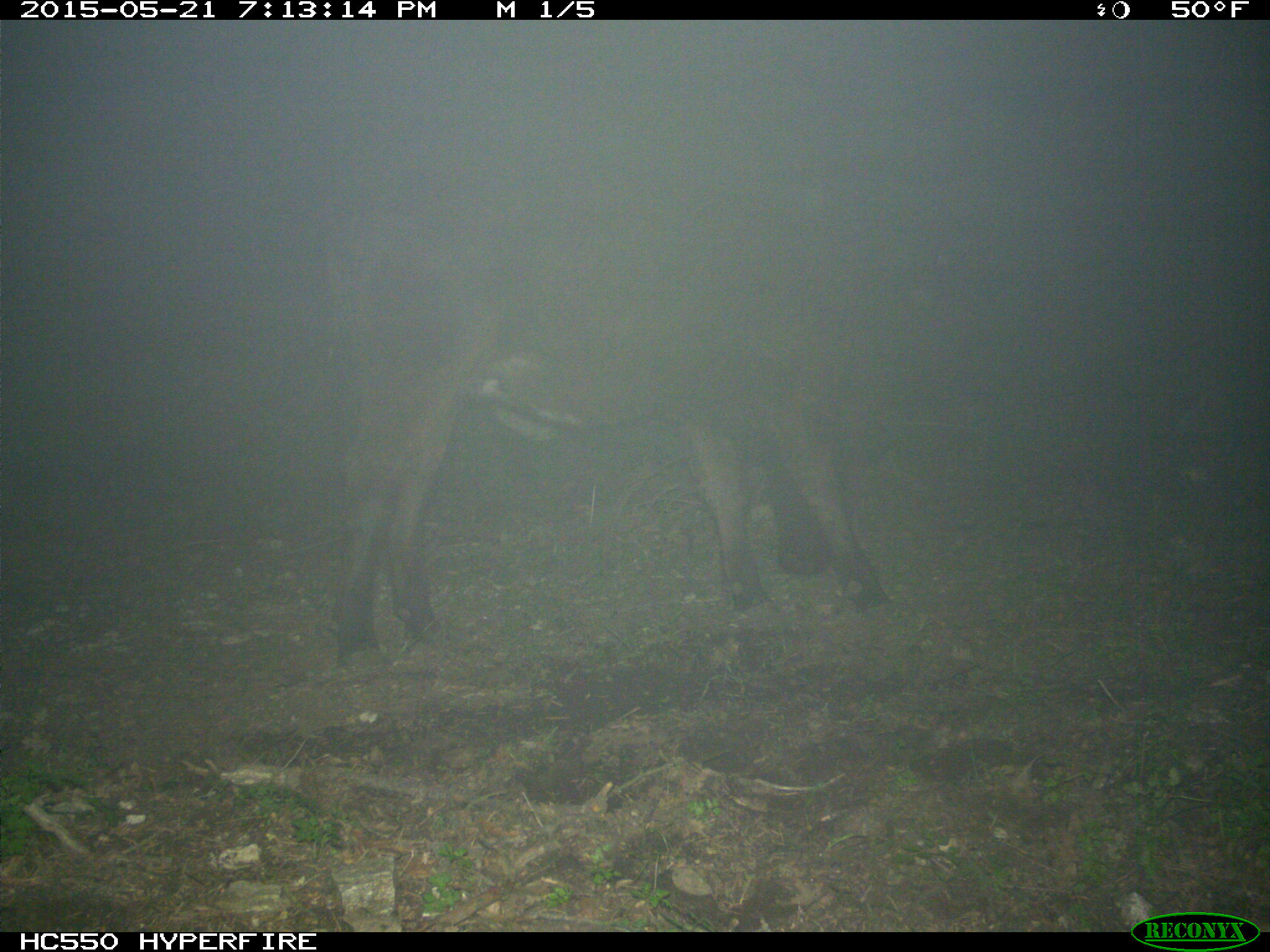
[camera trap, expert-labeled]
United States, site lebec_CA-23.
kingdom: Animalia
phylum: Chordata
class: Mammalia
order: Artiodactyla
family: Bovidae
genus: Bos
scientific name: Bos taurus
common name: domestic cow